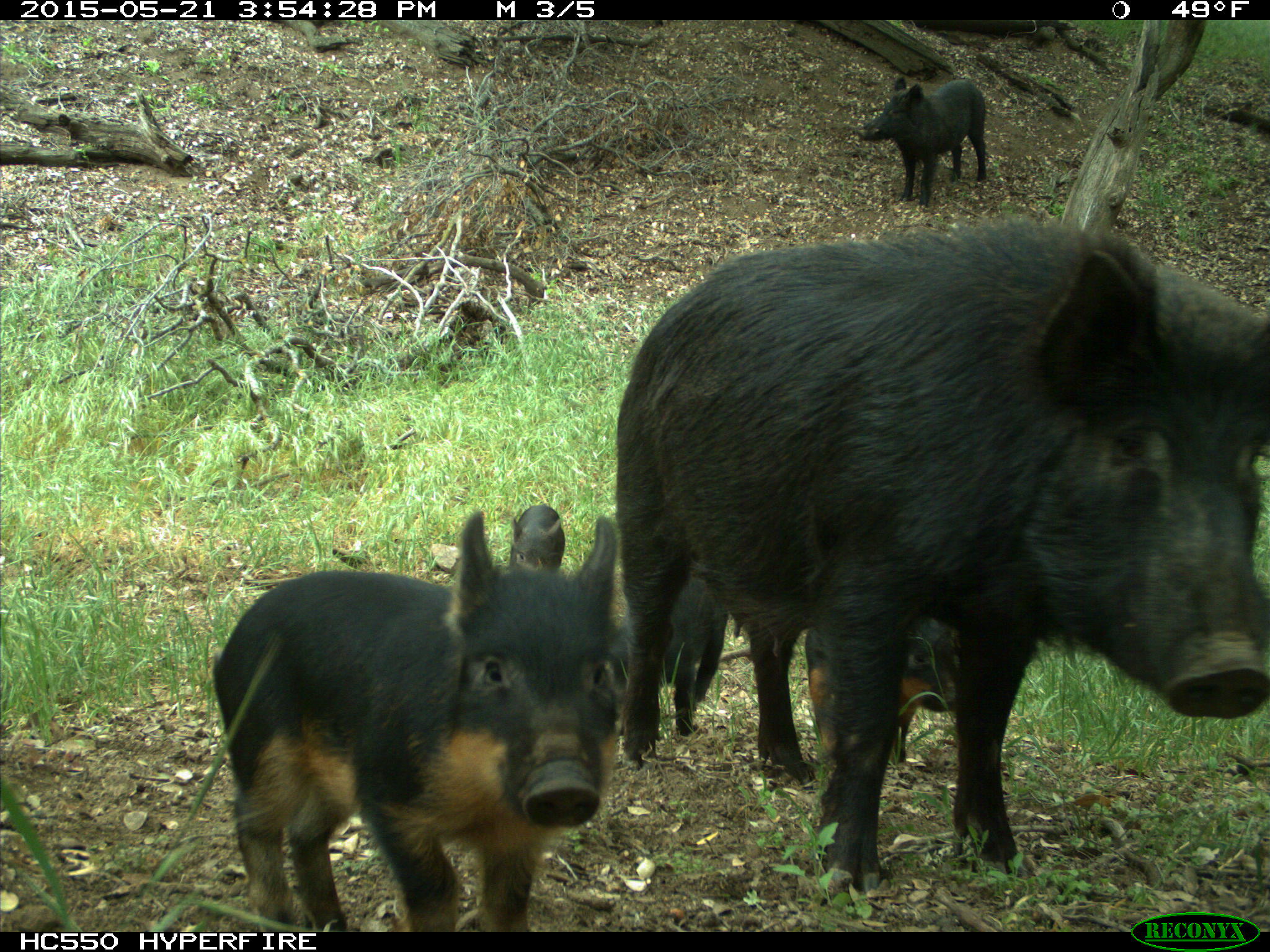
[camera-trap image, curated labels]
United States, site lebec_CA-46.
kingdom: Animalia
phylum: Chordata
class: Mammalia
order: Artiodactyla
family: Suidae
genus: Sus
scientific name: Sus scrofa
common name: wild boar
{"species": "Sus scrofa (wild boar)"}